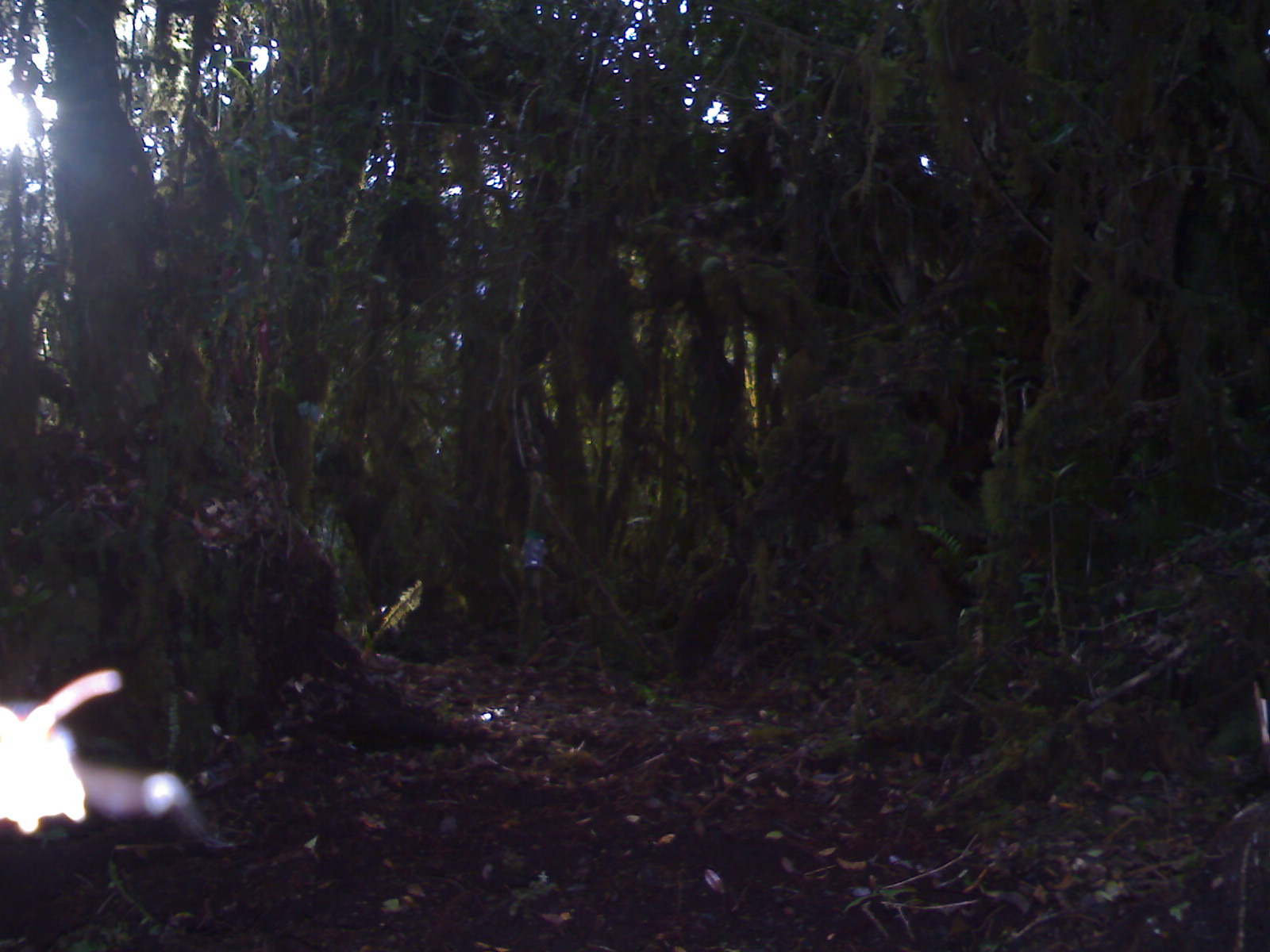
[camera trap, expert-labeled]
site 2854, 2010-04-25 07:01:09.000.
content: unidentified animal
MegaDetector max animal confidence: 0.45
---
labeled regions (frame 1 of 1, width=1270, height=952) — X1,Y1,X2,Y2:
unknown: 1,671,236,885